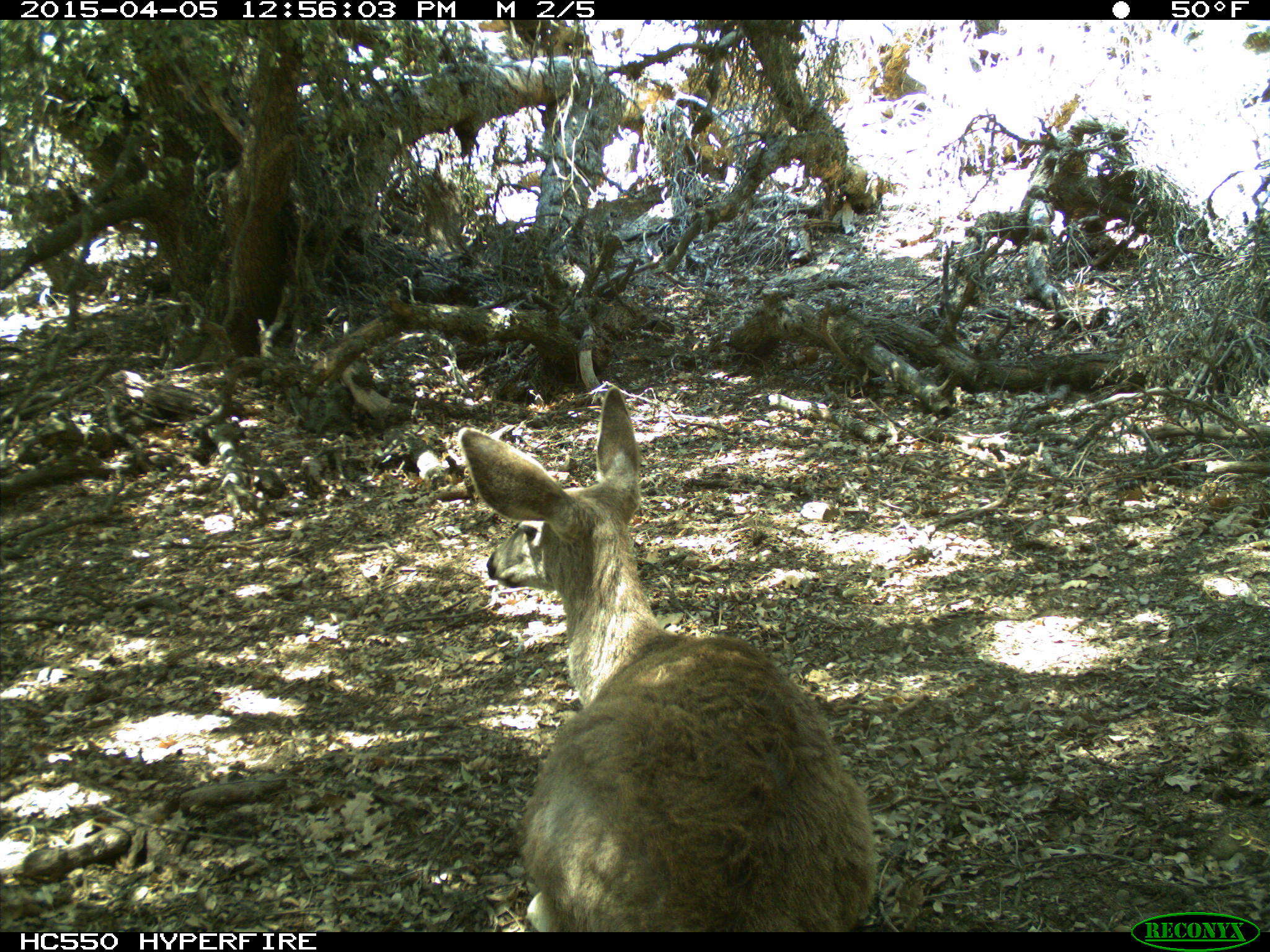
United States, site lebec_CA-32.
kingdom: Animalia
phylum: Chordata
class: Mammalia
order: Artiodactyla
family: Cervidae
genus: Odocoileus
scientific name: Odocoileus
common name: deer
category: unidentified deer